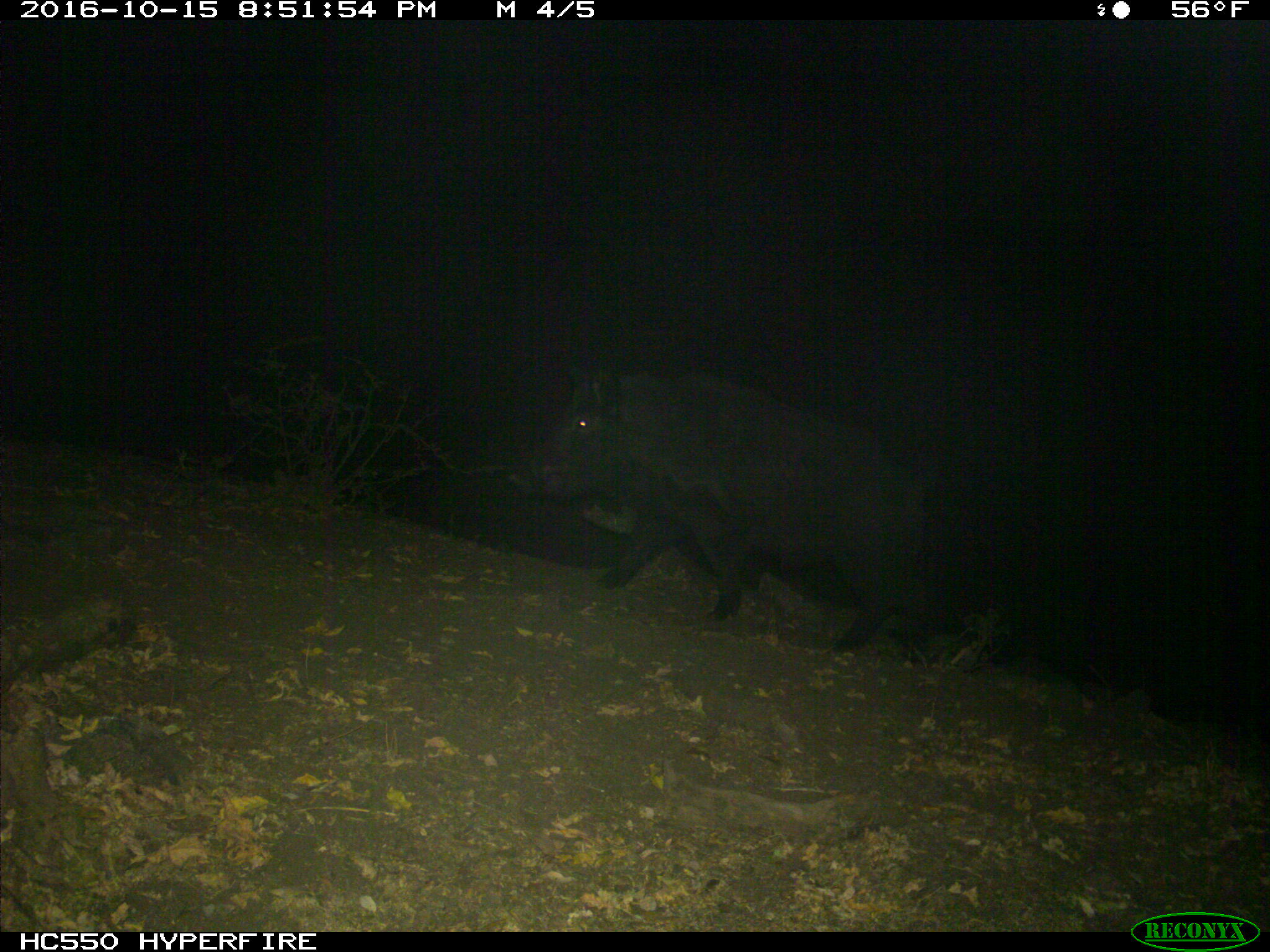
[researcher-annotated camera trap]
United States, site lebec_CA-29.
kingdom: Animalia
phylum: Chordata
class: Mammalia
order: Artiodactyla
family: Suidae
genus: Sus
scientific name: Sus scrofa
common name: wild boar